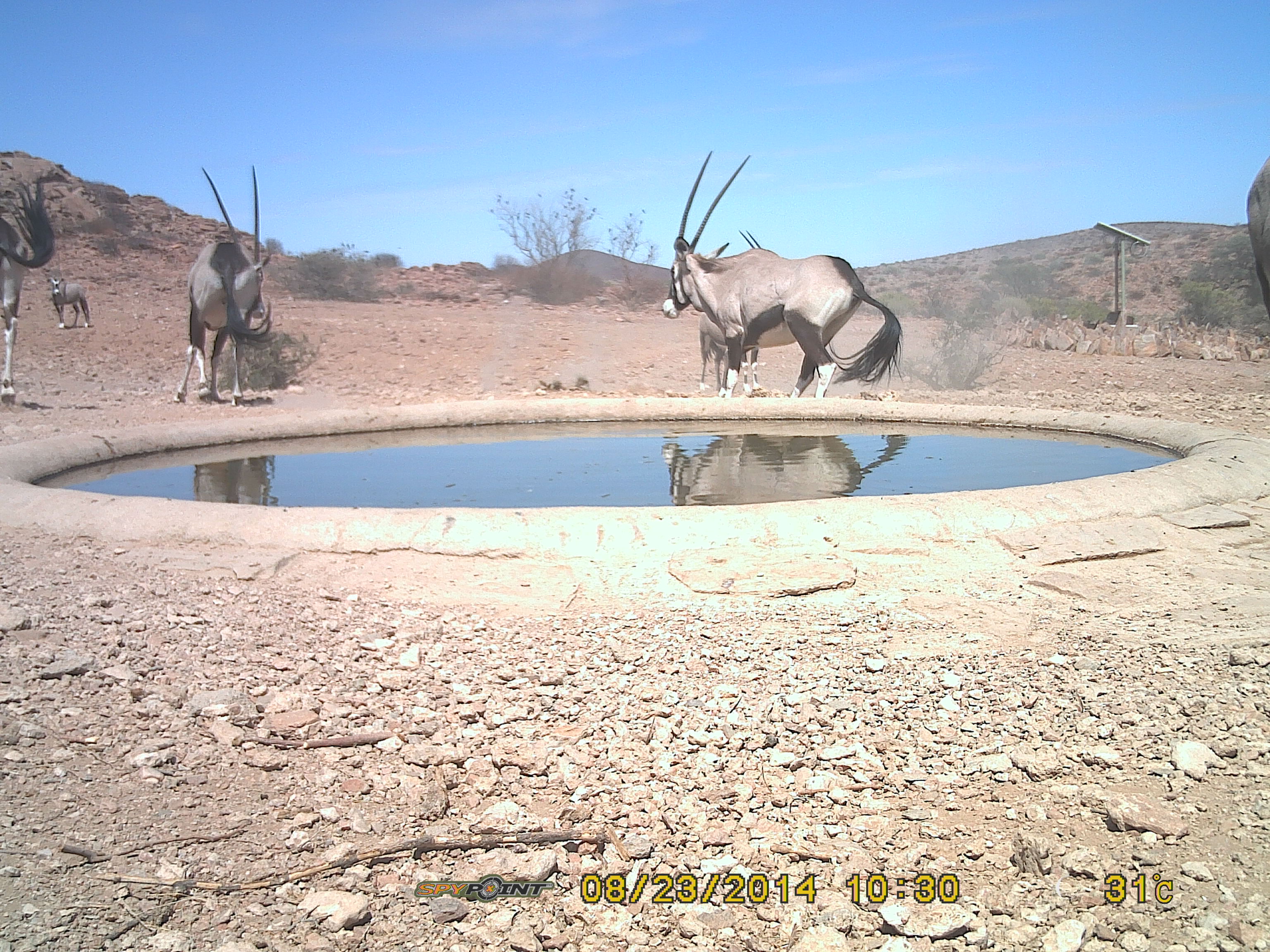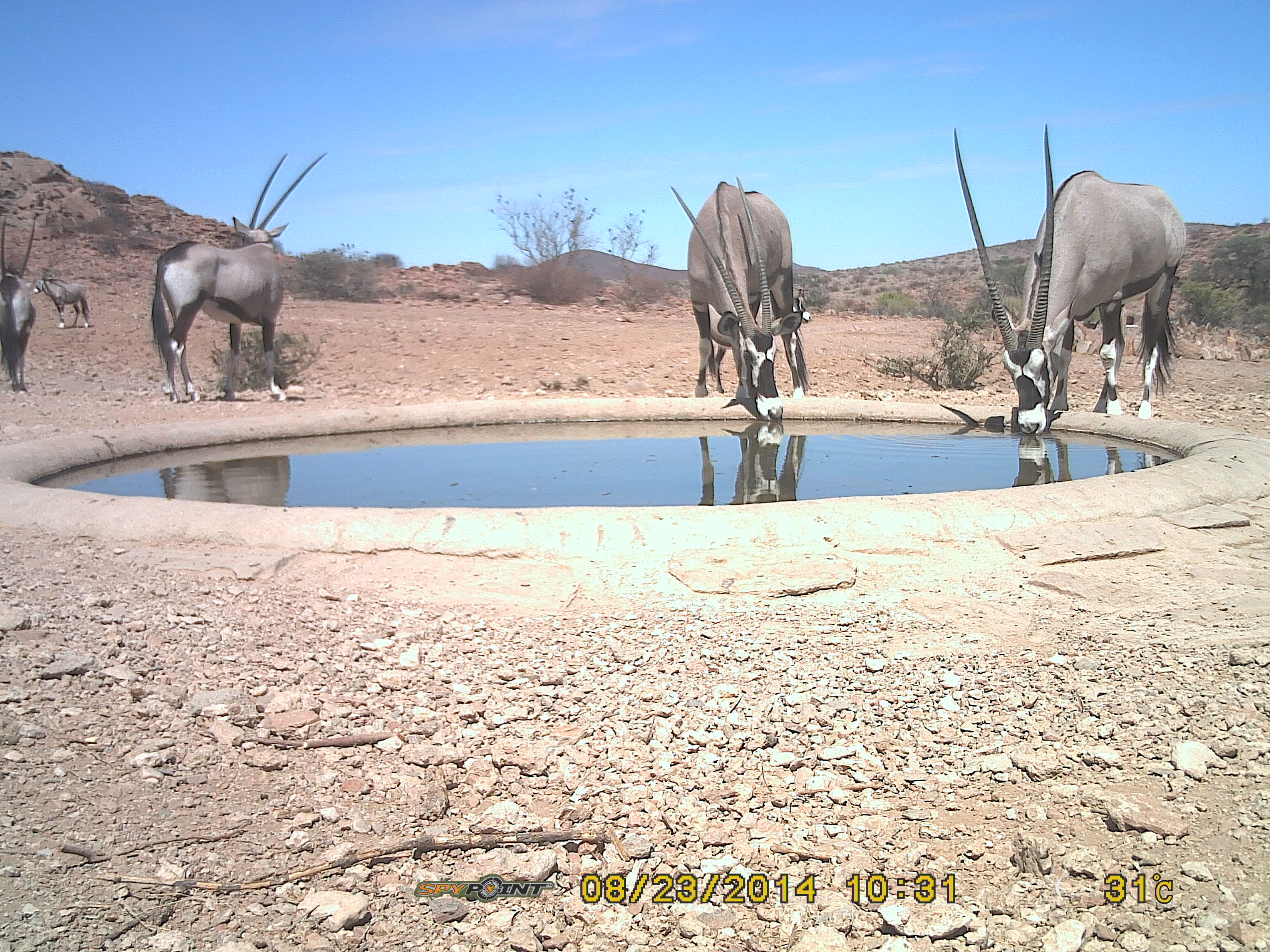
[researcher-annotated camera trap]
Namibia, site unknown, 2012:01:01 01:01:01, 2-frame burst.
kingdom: Animalia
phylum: Chordata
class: Mammalia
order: Artiodactyla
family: Bovidae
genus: Oryx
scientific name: Oryx gazella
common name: gemsbok